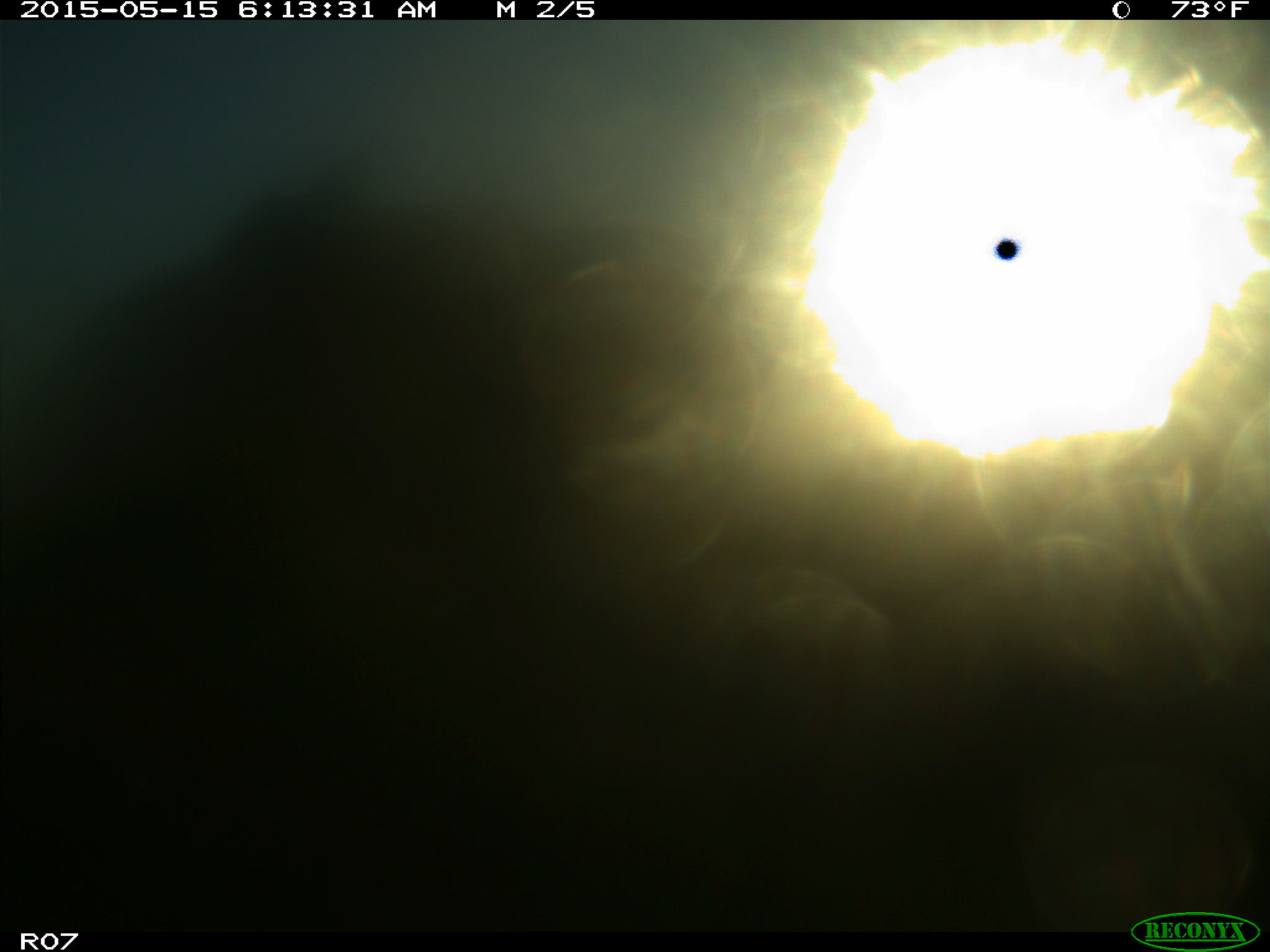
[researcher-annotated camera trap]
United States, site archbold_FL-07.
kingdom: Animalia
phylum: Chordata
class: Mammalia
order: Artiodactyla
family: Bovidae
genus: Bos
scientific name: Bos taurus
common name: domestic cow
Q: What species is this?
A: Bos taurus (domestic cow).